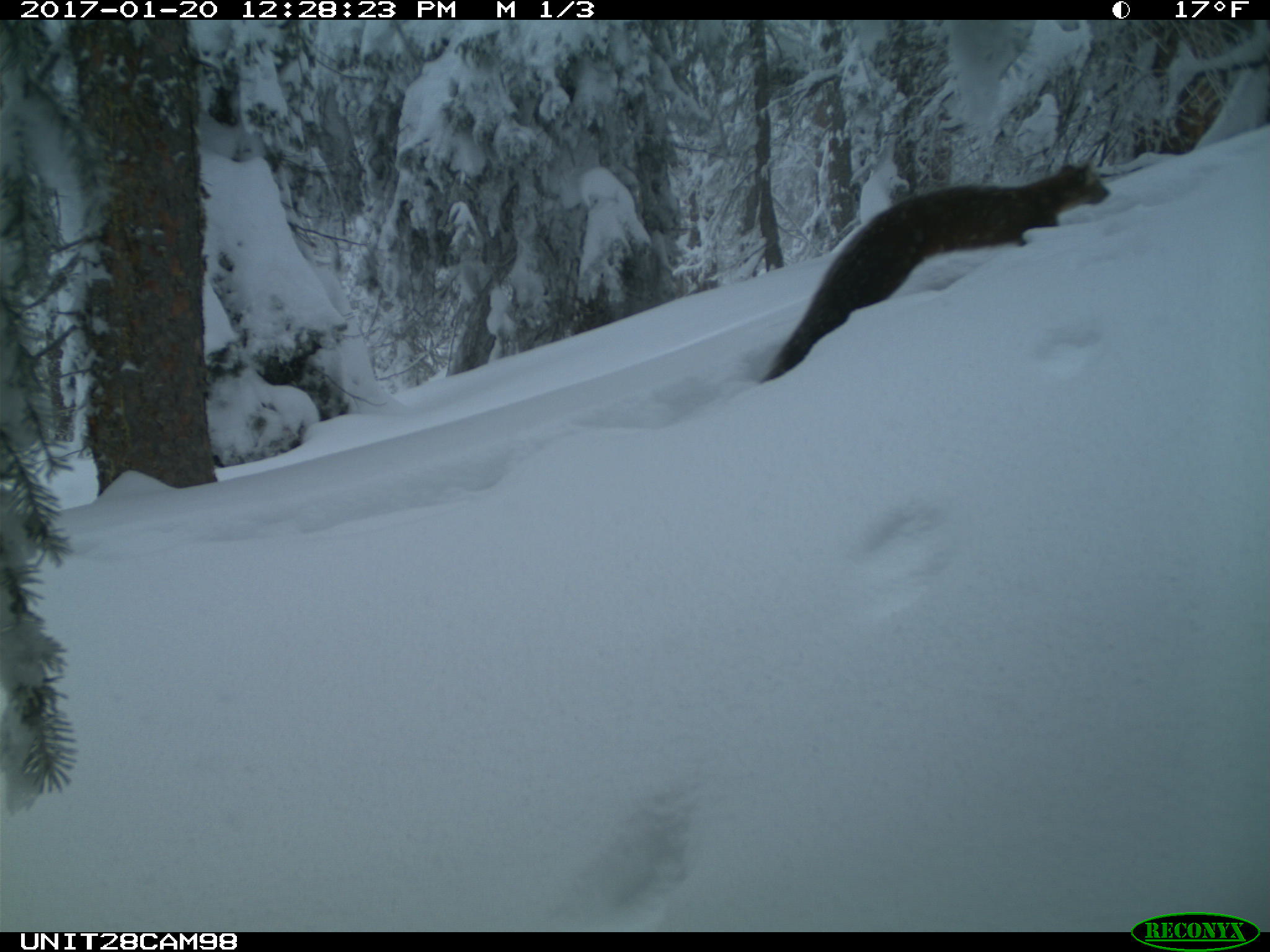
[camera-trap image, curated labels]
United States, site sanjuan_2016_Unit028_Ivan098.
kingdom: Animalia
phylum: Chordata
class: Mammalia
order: Carnivora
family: Mustelidae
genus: Martes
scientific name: Martes americana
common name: american marten